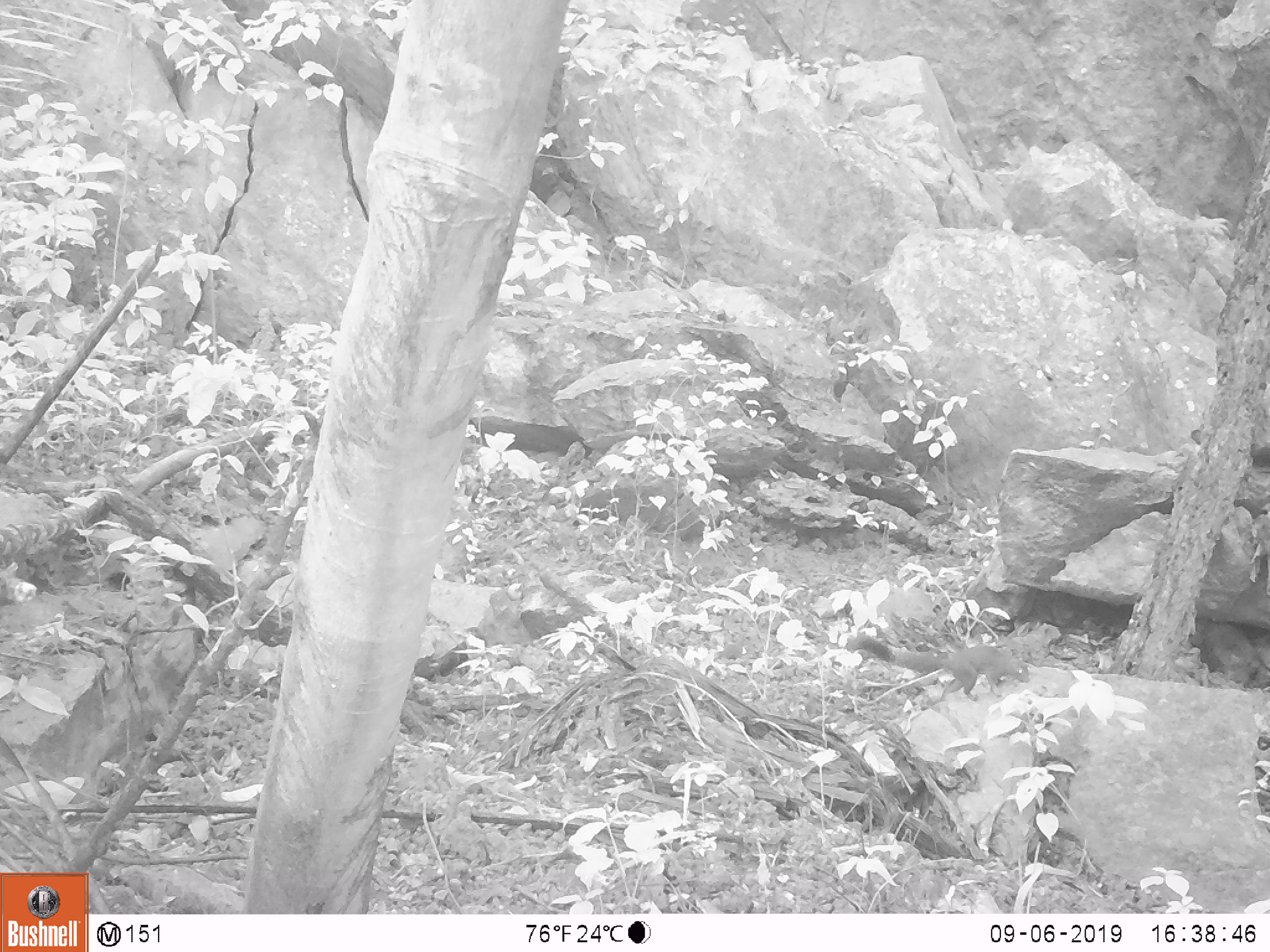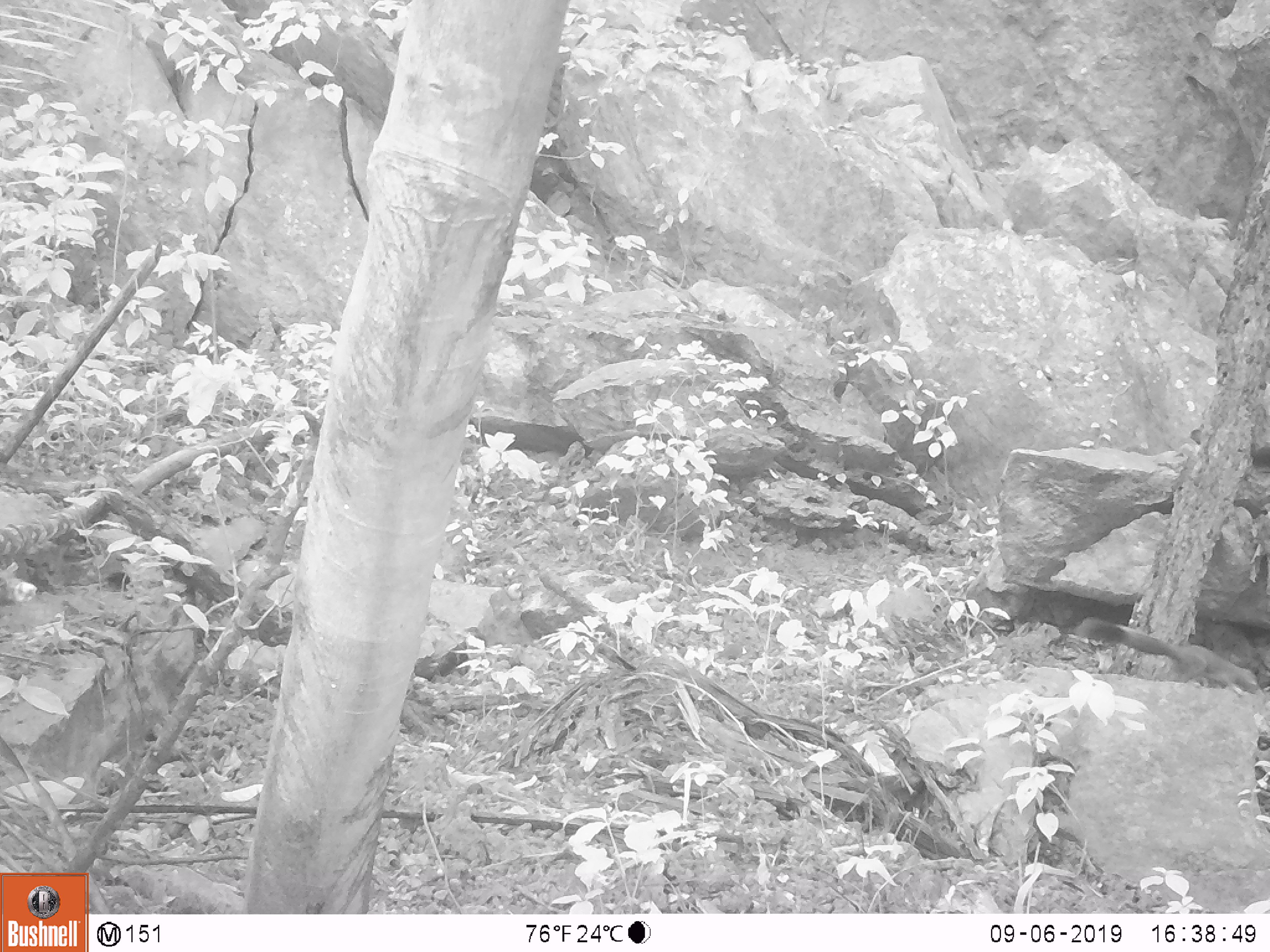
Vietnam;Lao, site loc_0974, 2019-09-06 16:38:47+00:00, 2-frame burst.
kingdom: Animalia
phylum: Chordata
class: Mammalia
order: Rodentia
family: Sciuridae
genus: Sciurus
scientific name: Sciurus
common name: squirrel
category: unidentified squirrel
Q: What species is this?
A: Unidentified squirrel (squirrel) (Sciurus).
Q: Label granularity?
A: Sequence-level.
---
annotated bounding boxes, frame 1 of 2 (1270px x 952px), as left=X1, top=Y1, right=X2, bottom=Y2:
unidentified squirrel: left=844, top=632, right=1030, bottom=702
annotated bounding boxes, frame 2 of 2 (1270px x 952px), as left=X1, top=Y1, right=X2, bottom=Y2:
unidentified squirrel: left=1075, top=614, right=1261, bottom=696